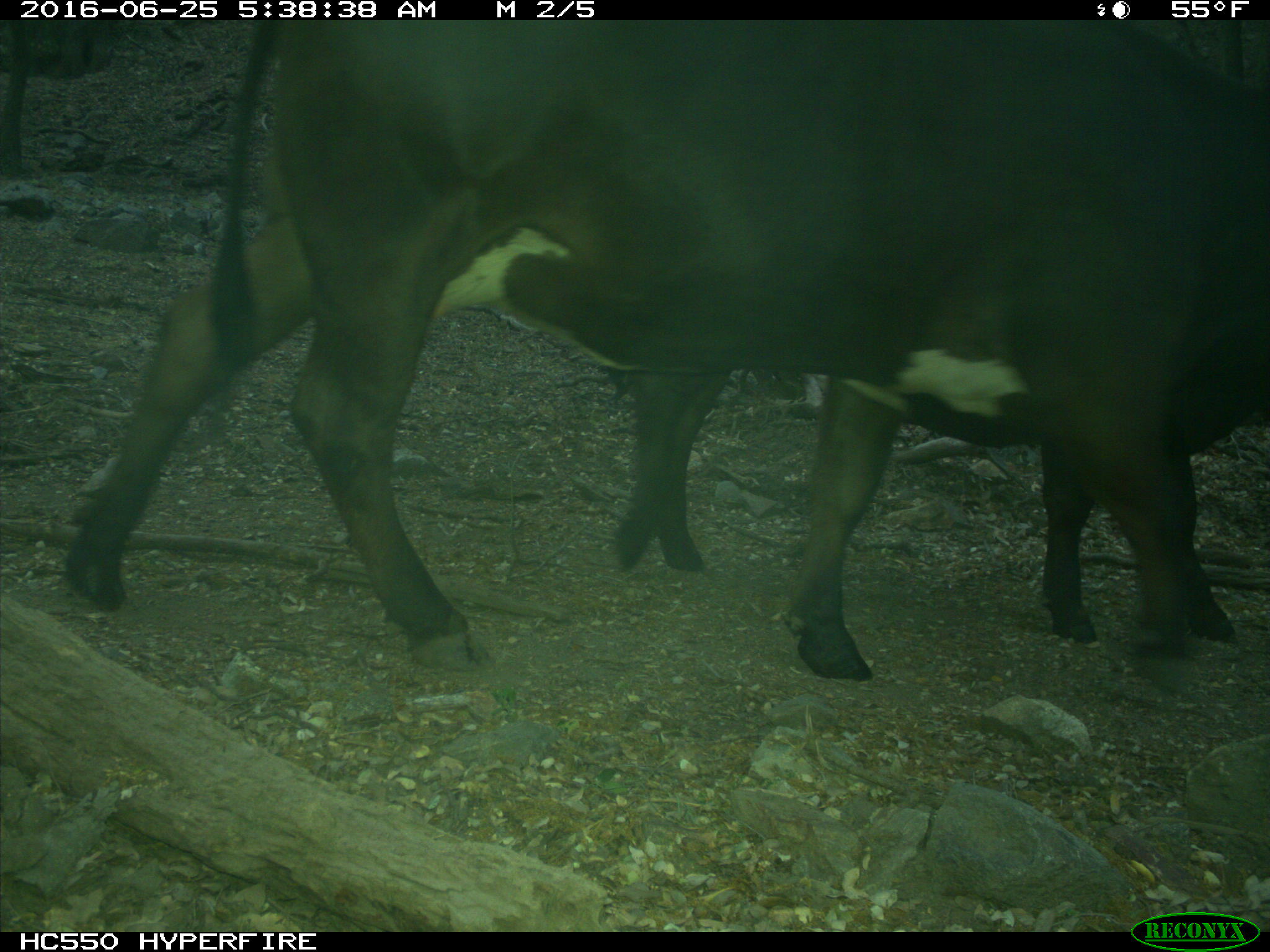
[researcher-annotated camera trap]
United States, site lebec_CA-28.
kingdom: Animalia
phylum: Chordata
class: Mammalia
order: Artiodactyla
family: Bovidae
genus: Bos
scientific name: Bos taurus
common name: domestic cow